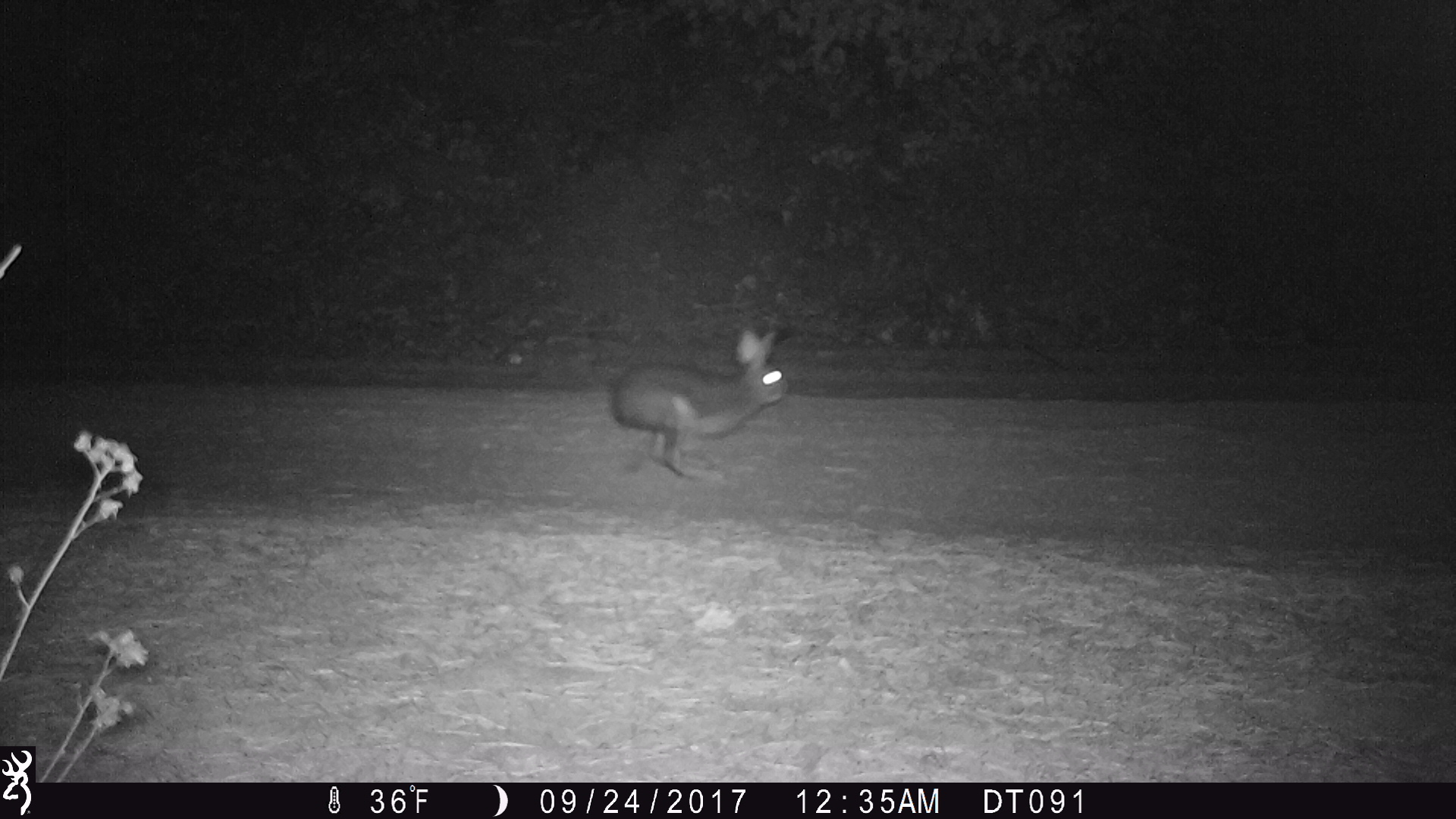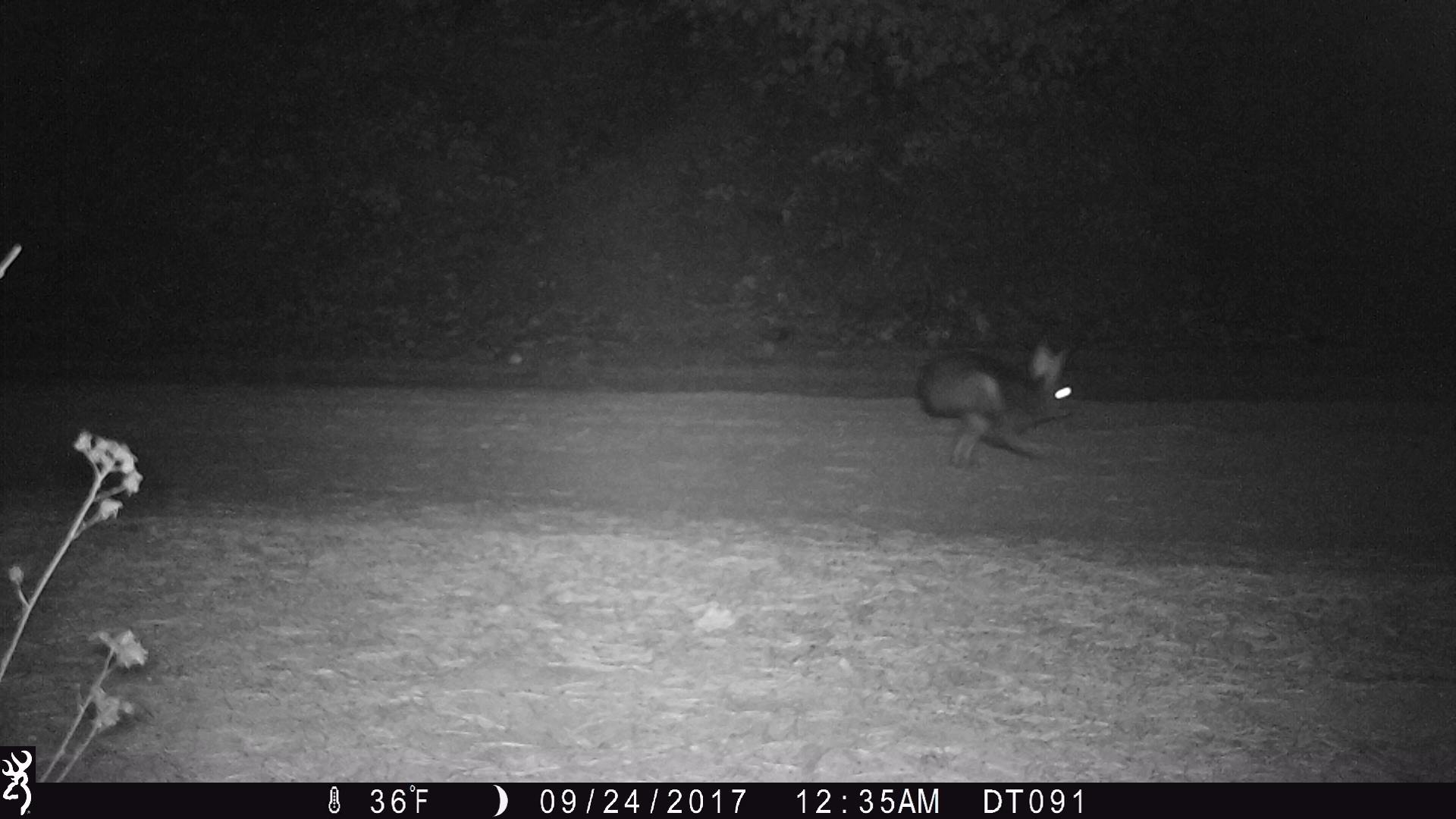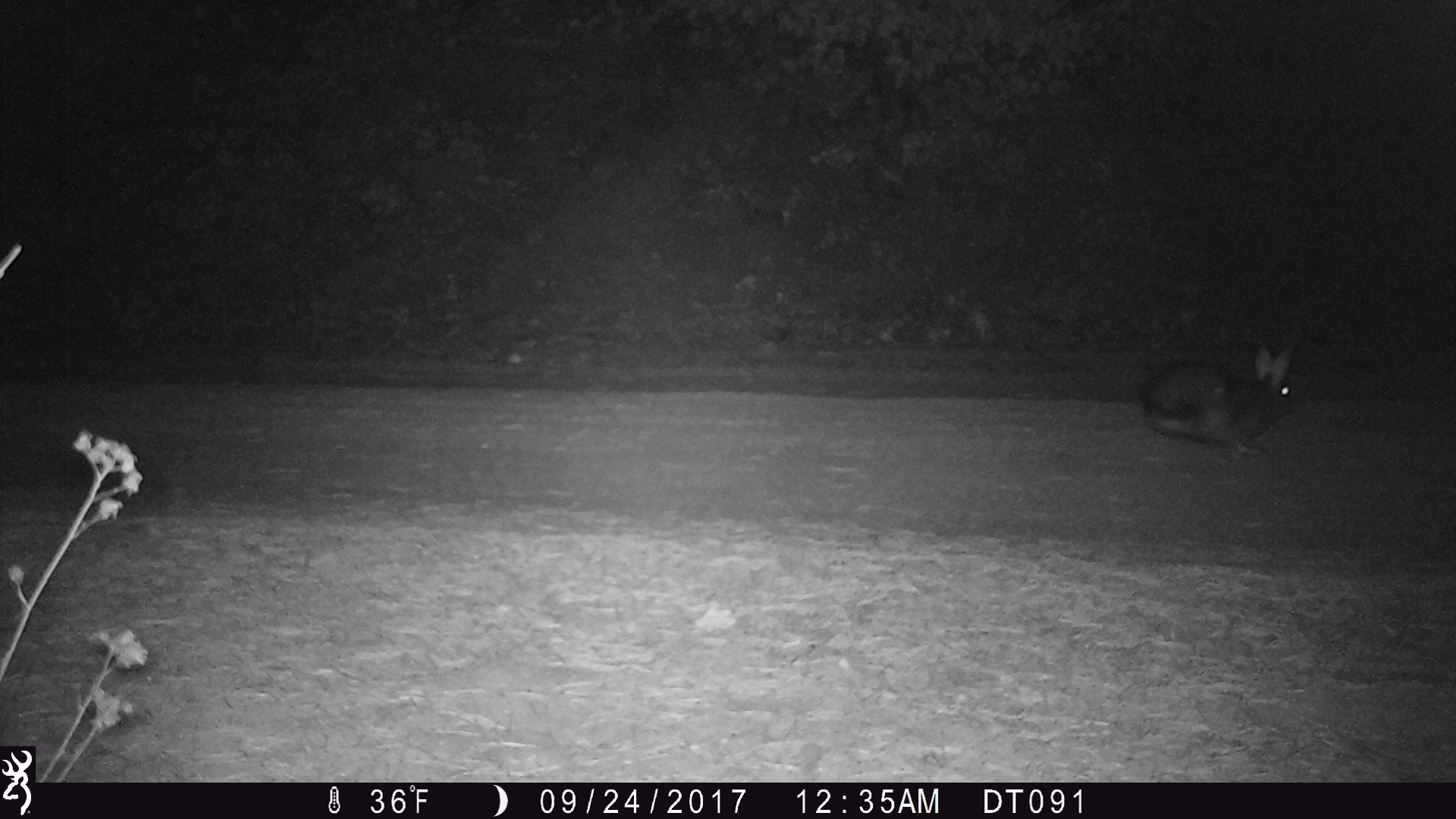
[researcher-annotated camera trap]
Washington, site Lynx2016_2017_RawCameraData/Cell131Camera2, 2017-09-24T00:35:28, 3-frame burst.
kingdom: Animalia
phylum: Chordata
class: Mammalia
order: Lagomorpha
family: Leporidae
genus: Lepus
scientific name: Lepus americanus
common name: snowshoe hare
Lepus americanus (snowshoe hare). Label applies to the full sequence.